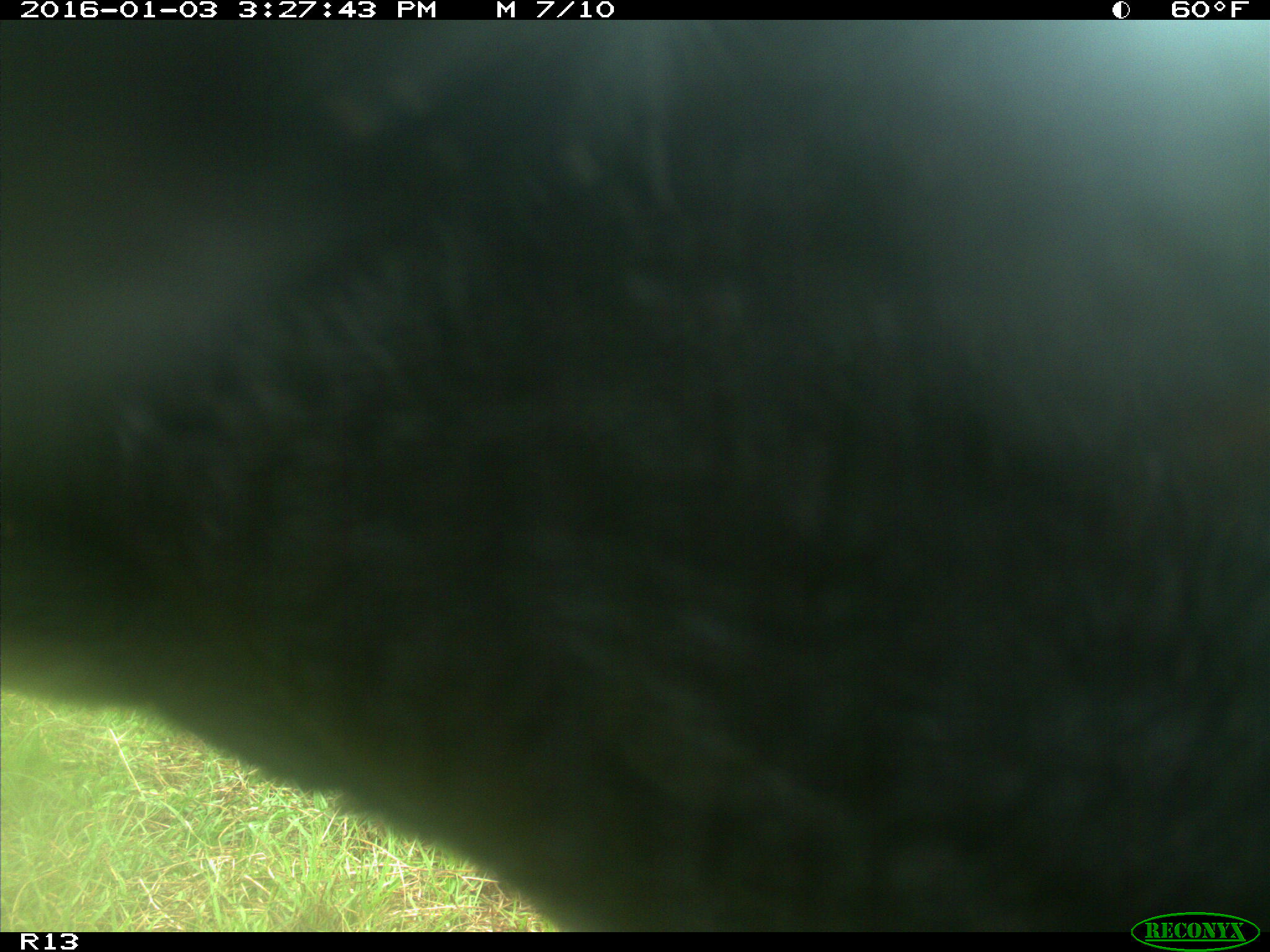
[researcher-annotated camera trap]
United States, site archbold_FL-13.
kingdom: Animalia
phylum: Chordata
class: Mammalia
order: Artiodactyla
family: Bovidae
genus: Bos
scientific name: Bos taurus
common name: domestic cow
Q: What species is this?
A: Bos taurus (domestic cow).